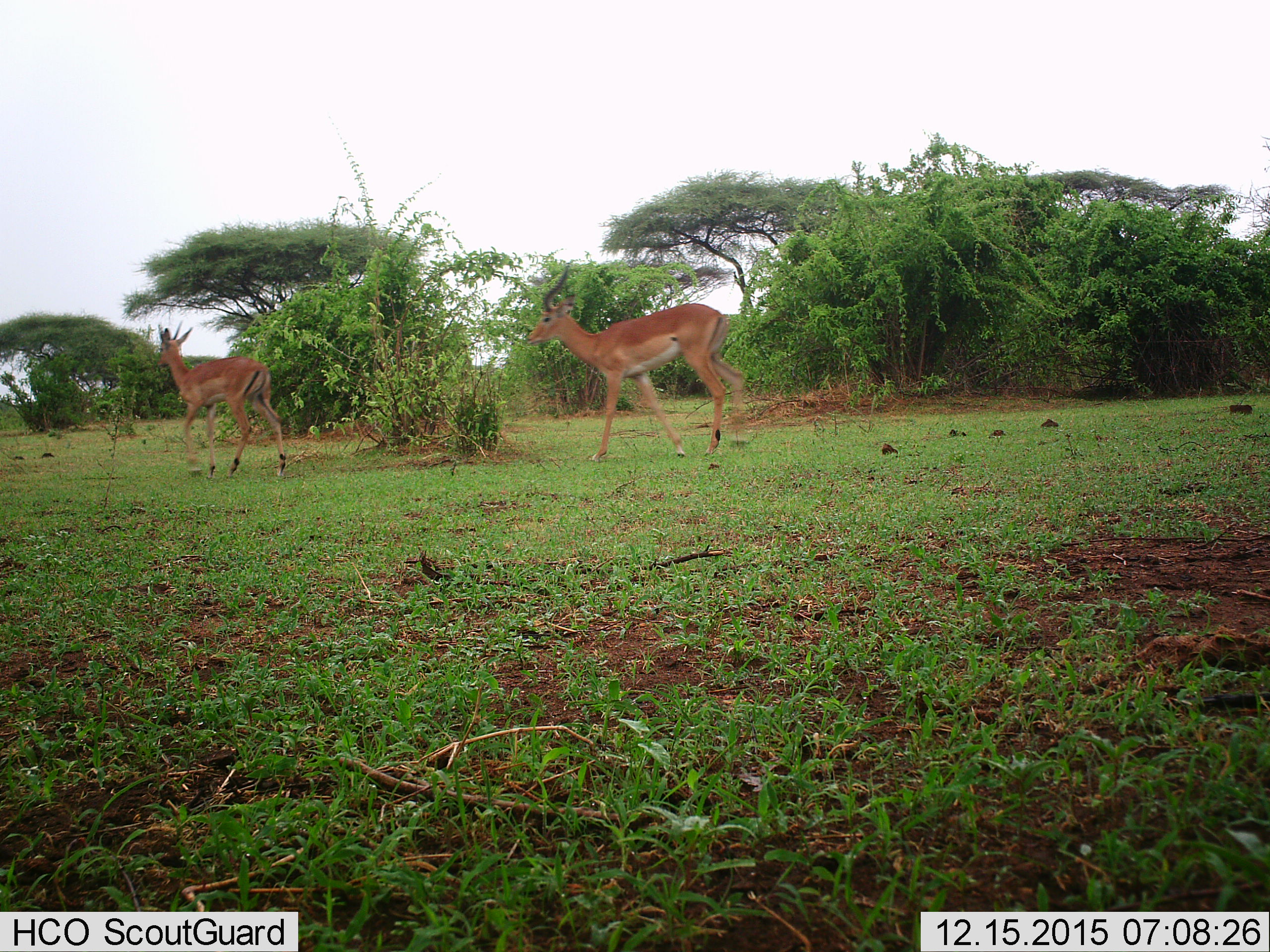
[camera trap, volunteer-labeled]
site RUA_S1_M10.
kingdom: Animalia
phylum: Chordata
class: Mammalia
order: Artiodactyla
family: Bovidae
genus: Aepyceros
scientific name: Aepyceros melampus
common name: impala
Impala (Aepyceros melampus), count 2. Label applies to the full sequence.